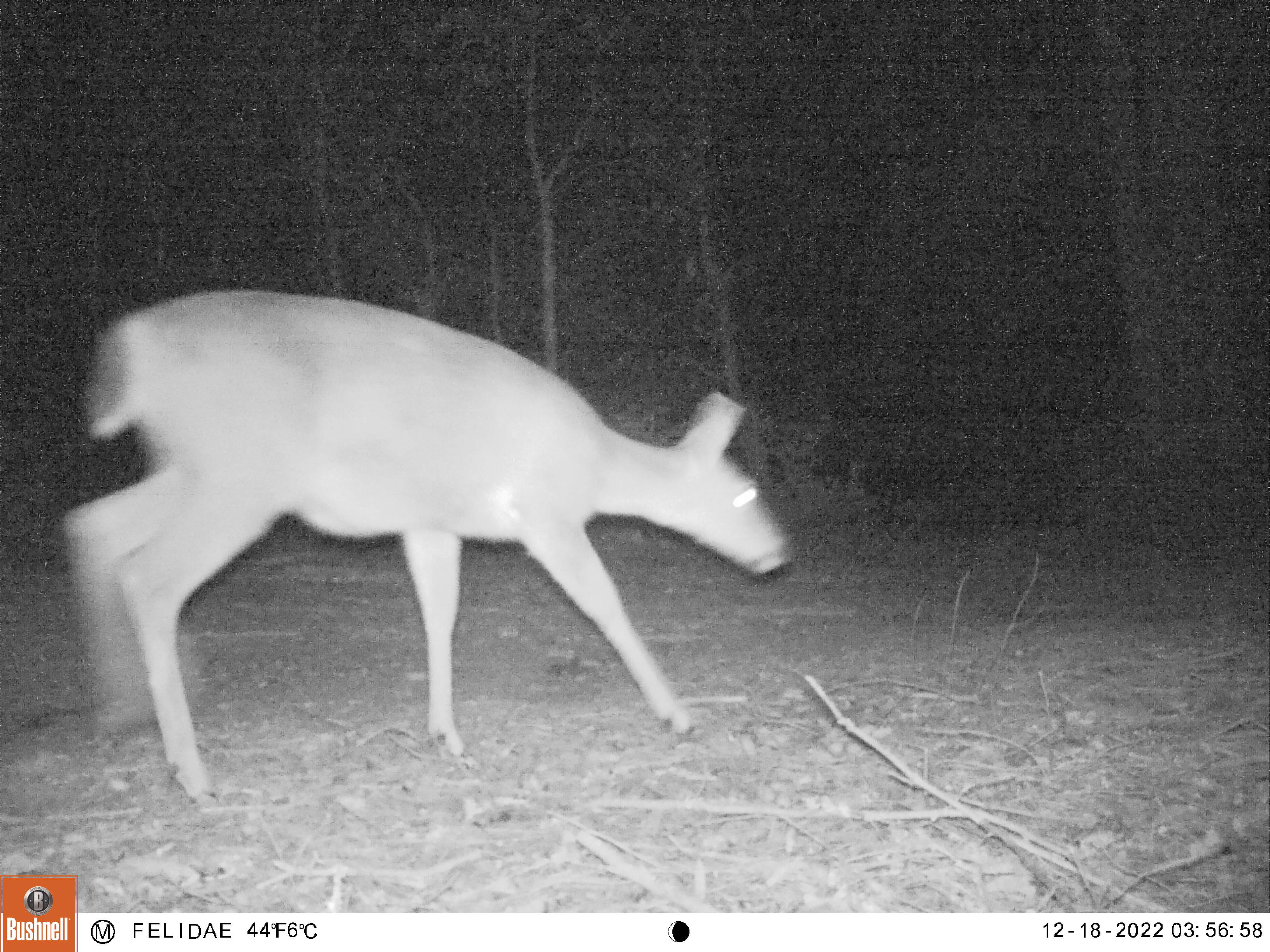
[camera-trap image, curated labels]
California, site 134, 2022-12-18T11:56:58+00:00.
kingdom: Animalia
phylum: Chordata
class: Mammalia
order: Artiodactyla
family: Cervidae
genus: Odocoileus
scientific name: Odocoileus hemionus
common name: mule deer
Mule deer (Odocoileus hemionus).